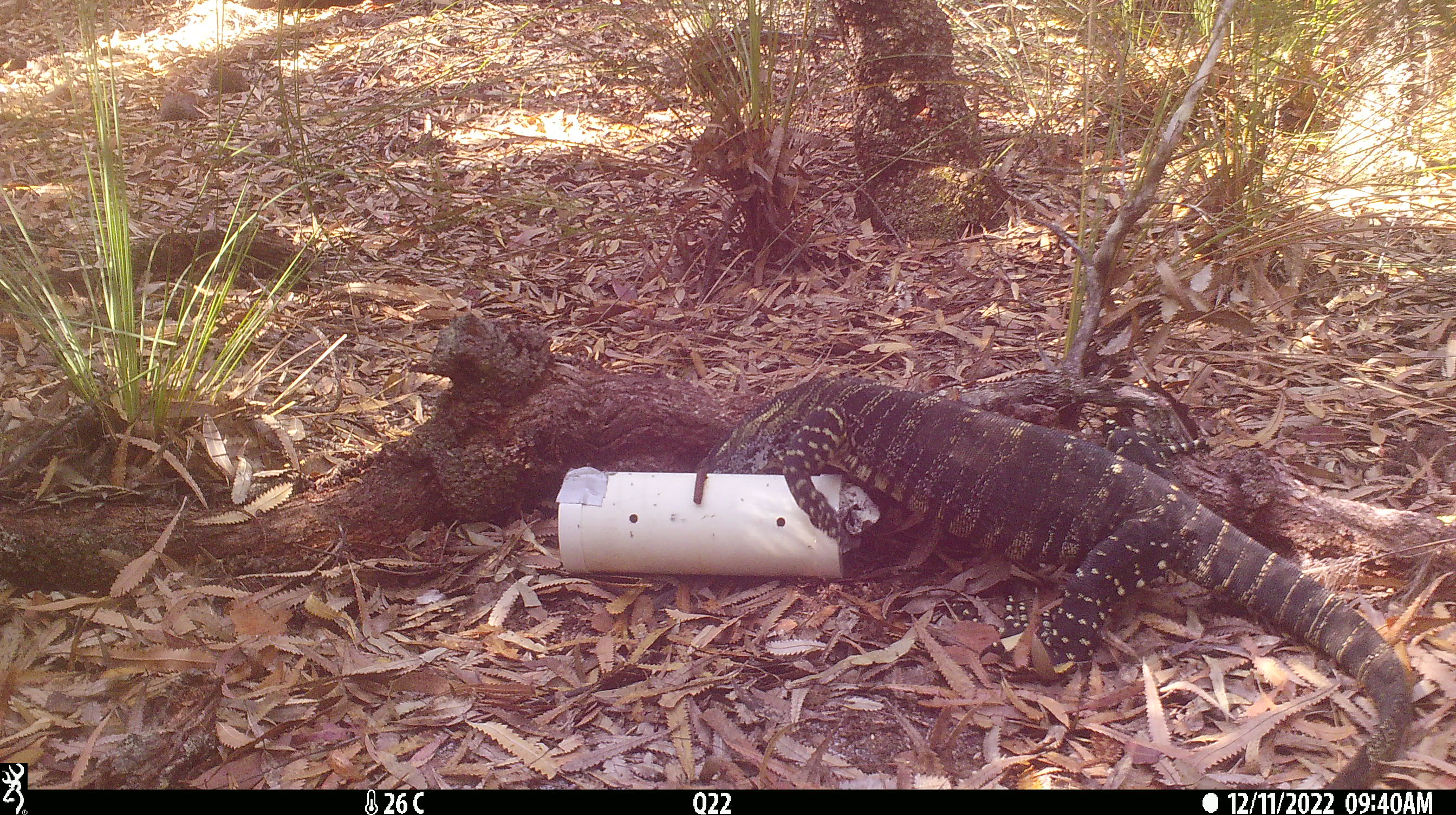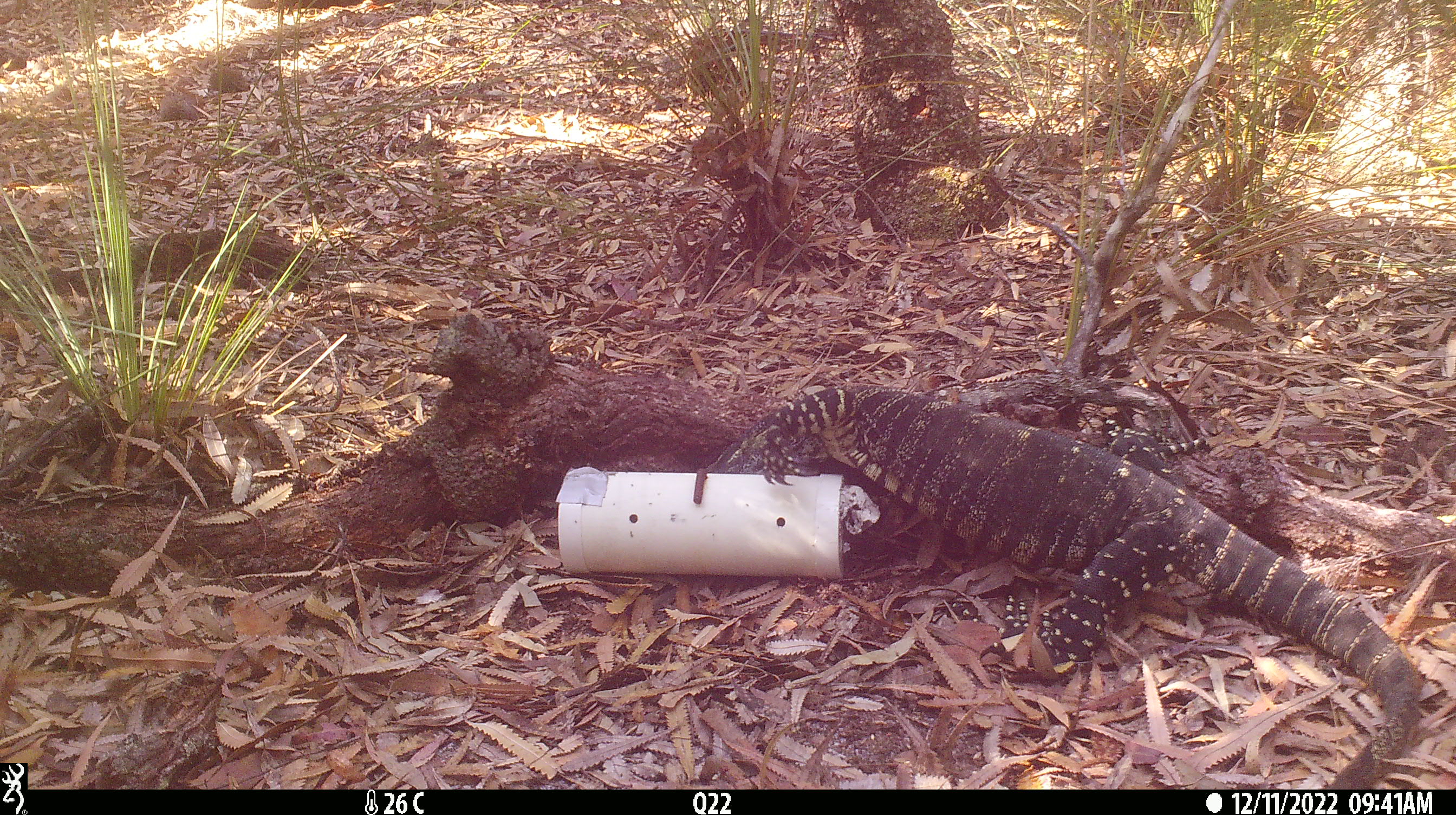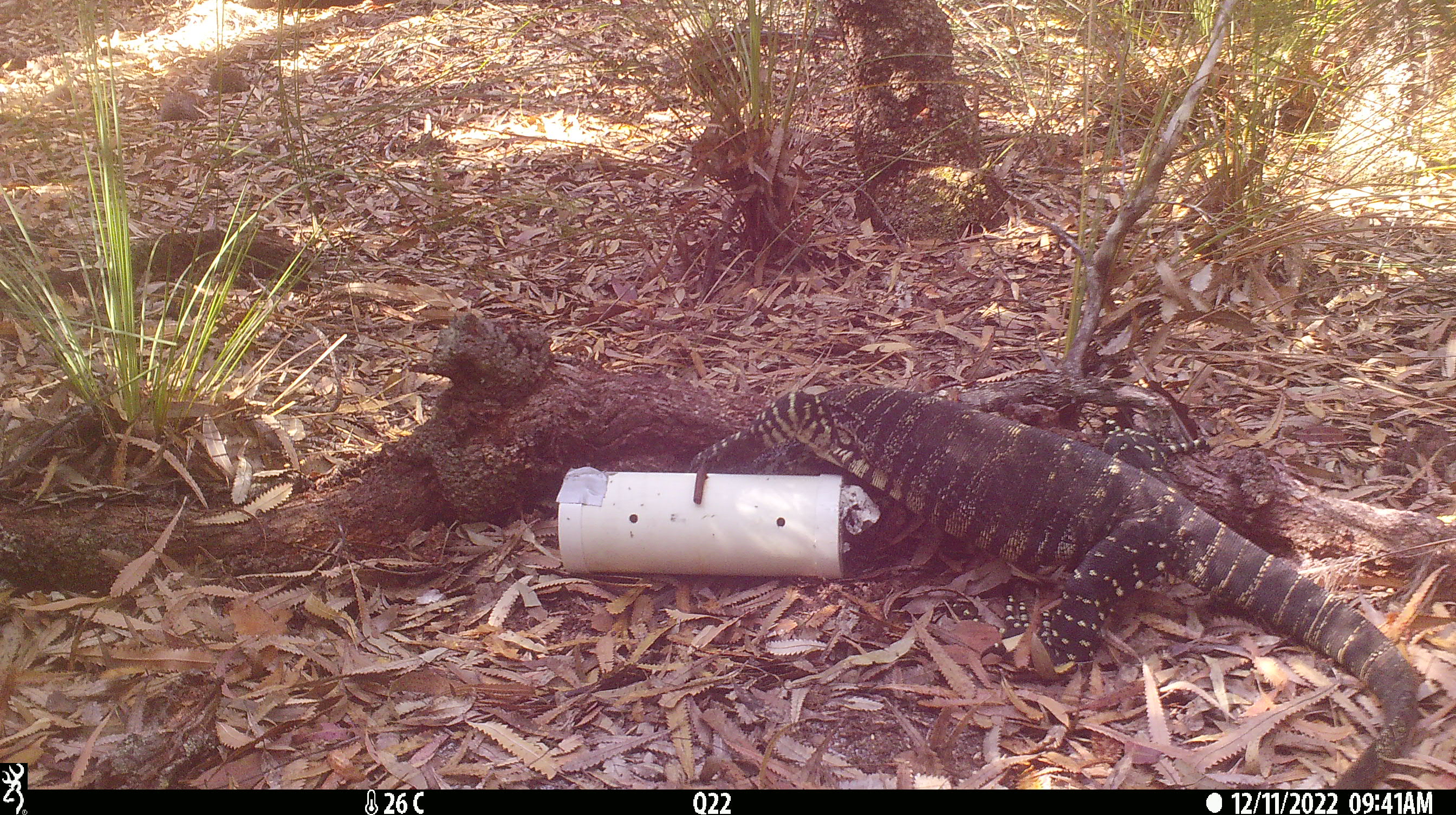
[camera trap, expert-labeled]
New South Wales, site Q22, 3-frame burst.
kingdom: Animalia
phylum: Chordata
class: Reptilia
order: Squamata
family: Varanidae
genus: Varanus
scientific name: Varanus varius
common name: lace monitor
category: goanna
Goanna (lace monitor) (Varanus varius).